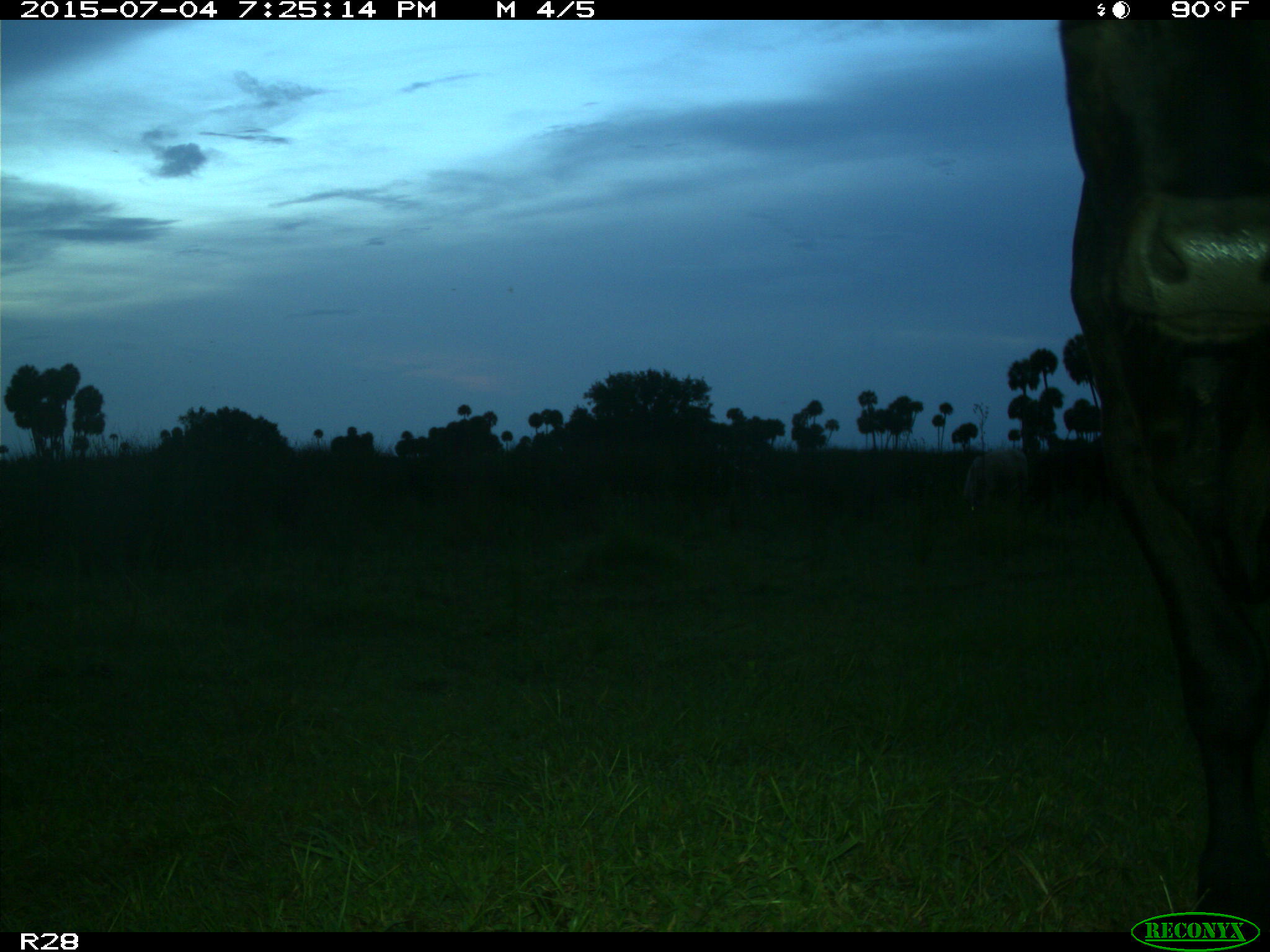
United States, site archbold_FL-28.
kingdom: Animalia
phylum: Chordata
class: Mammalia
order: Artiodactyla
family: Bovidae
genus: Bos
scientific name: Bos taurus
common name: domestic cow